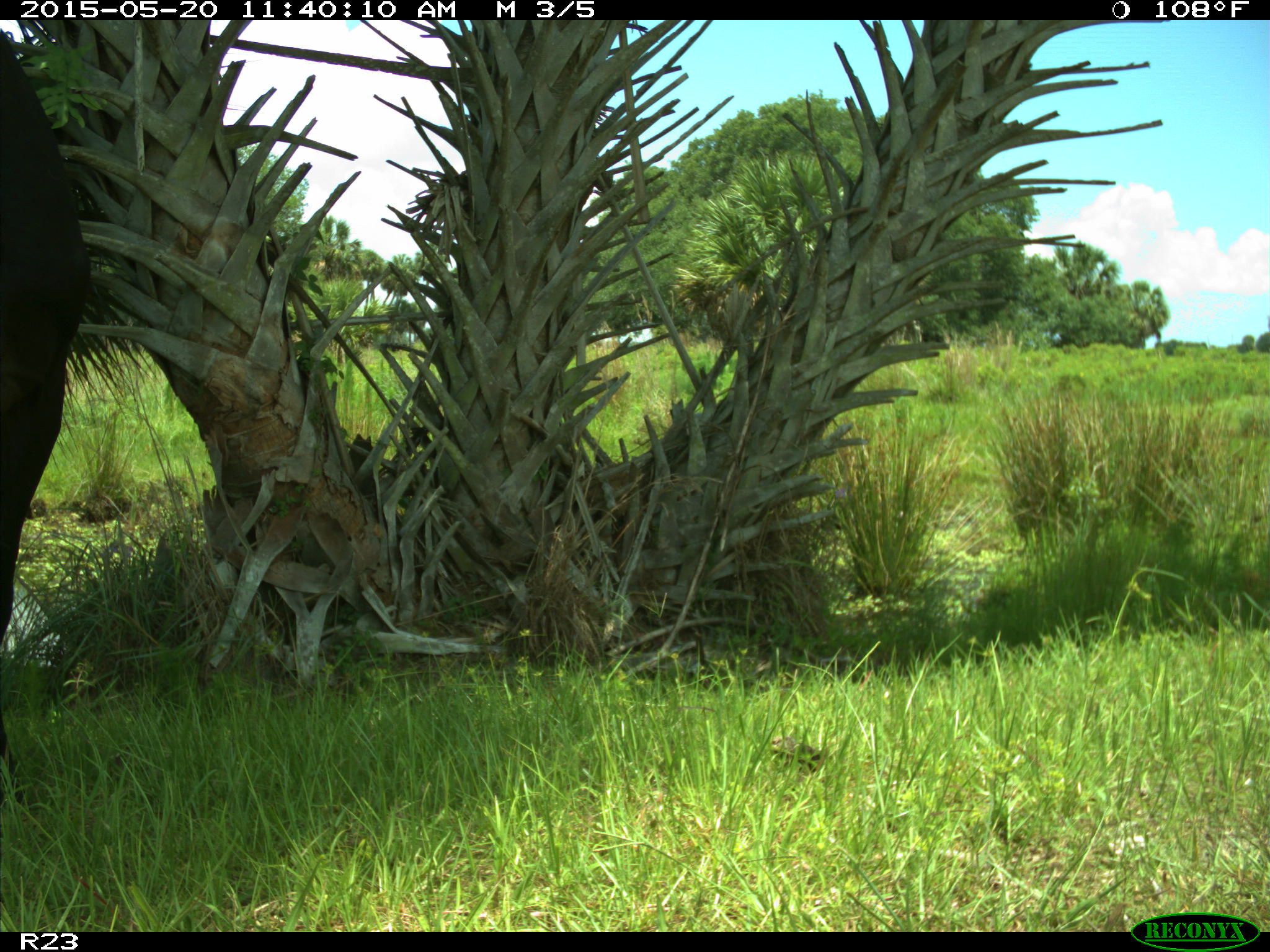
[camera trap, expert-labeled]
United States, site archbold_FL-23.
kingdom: Animalia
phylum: Chordata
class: Mammalia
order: Artiodactyla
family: Suidae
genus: Sus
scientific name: Sus scrofa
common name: wild boar